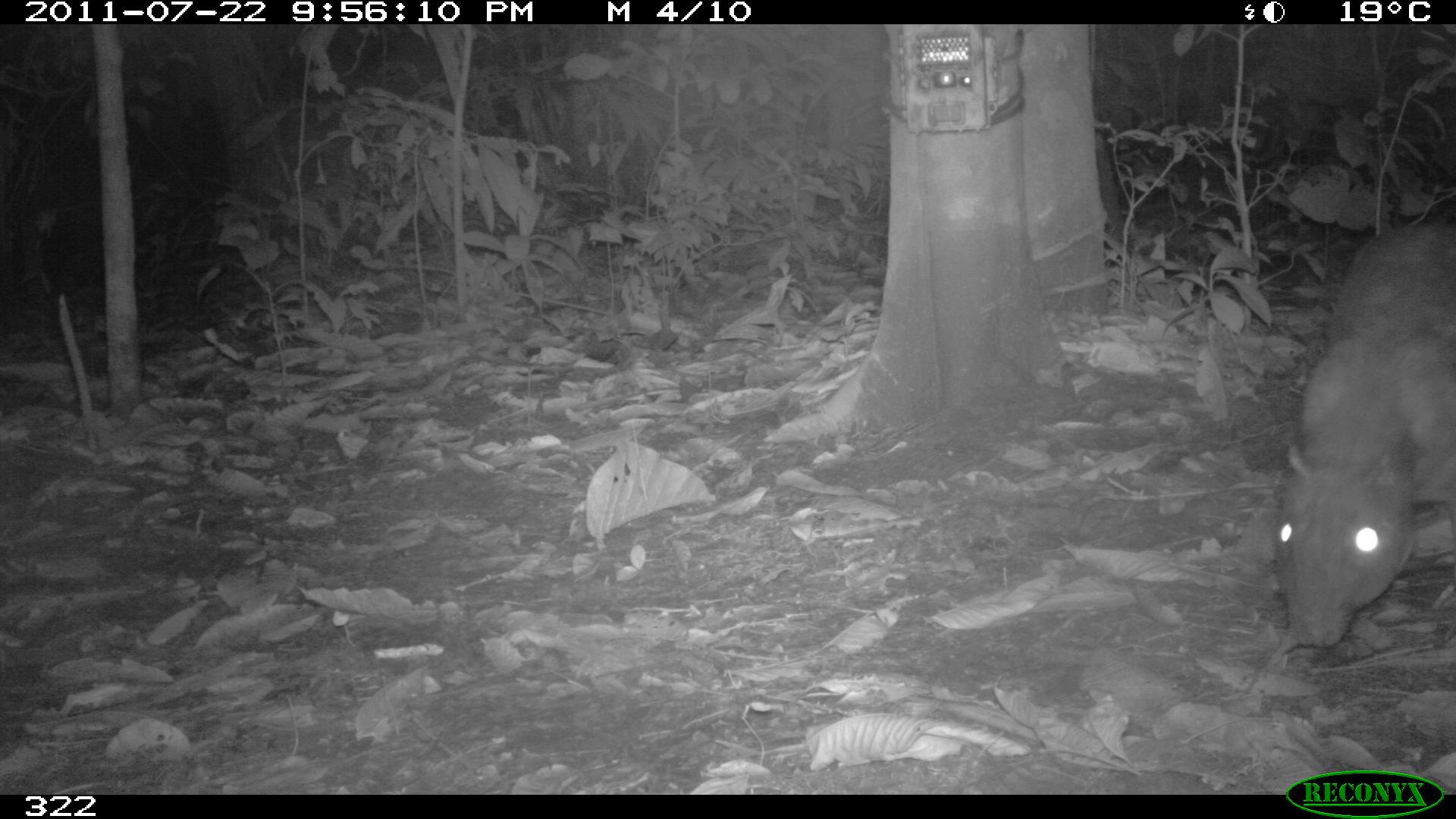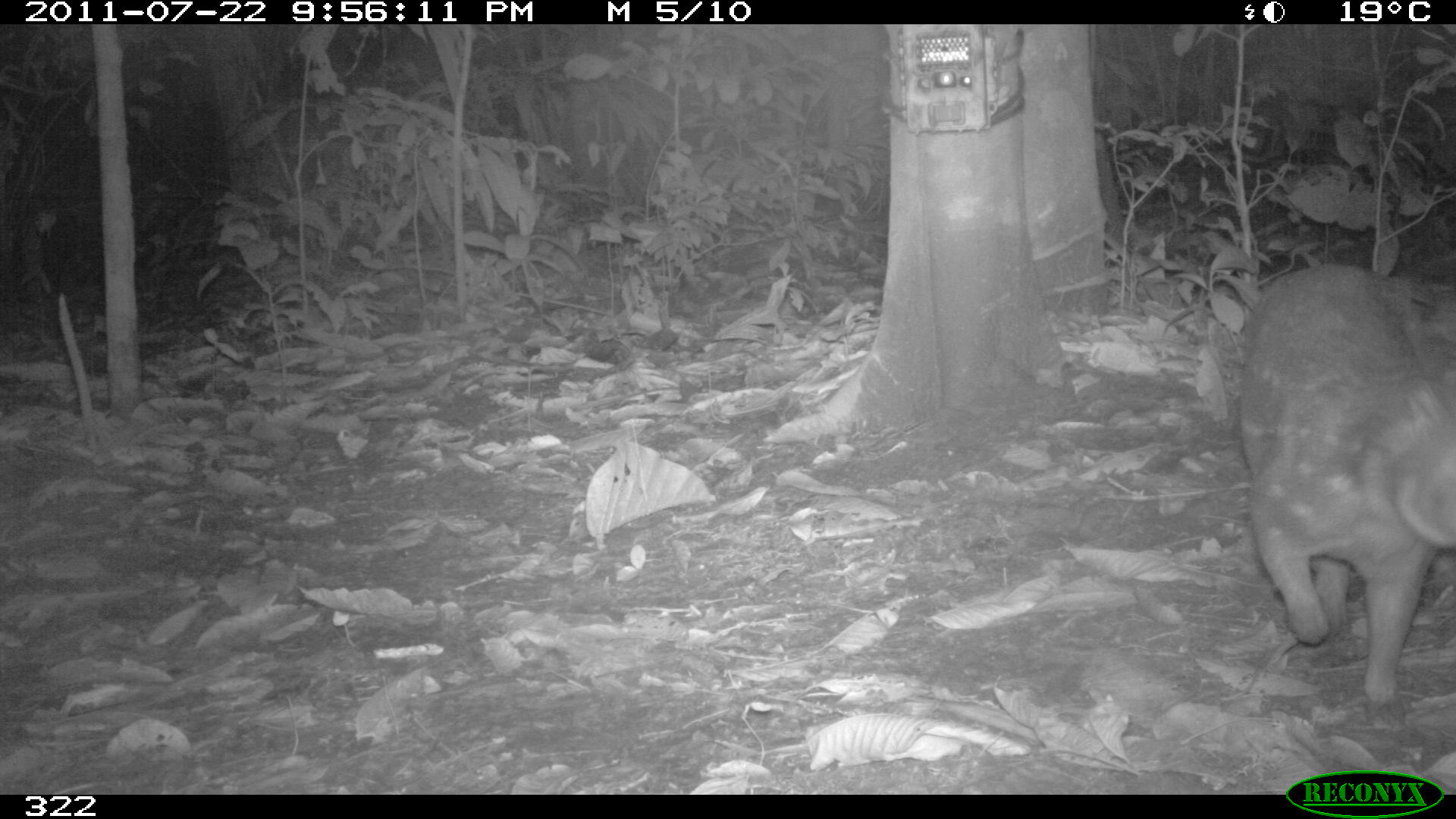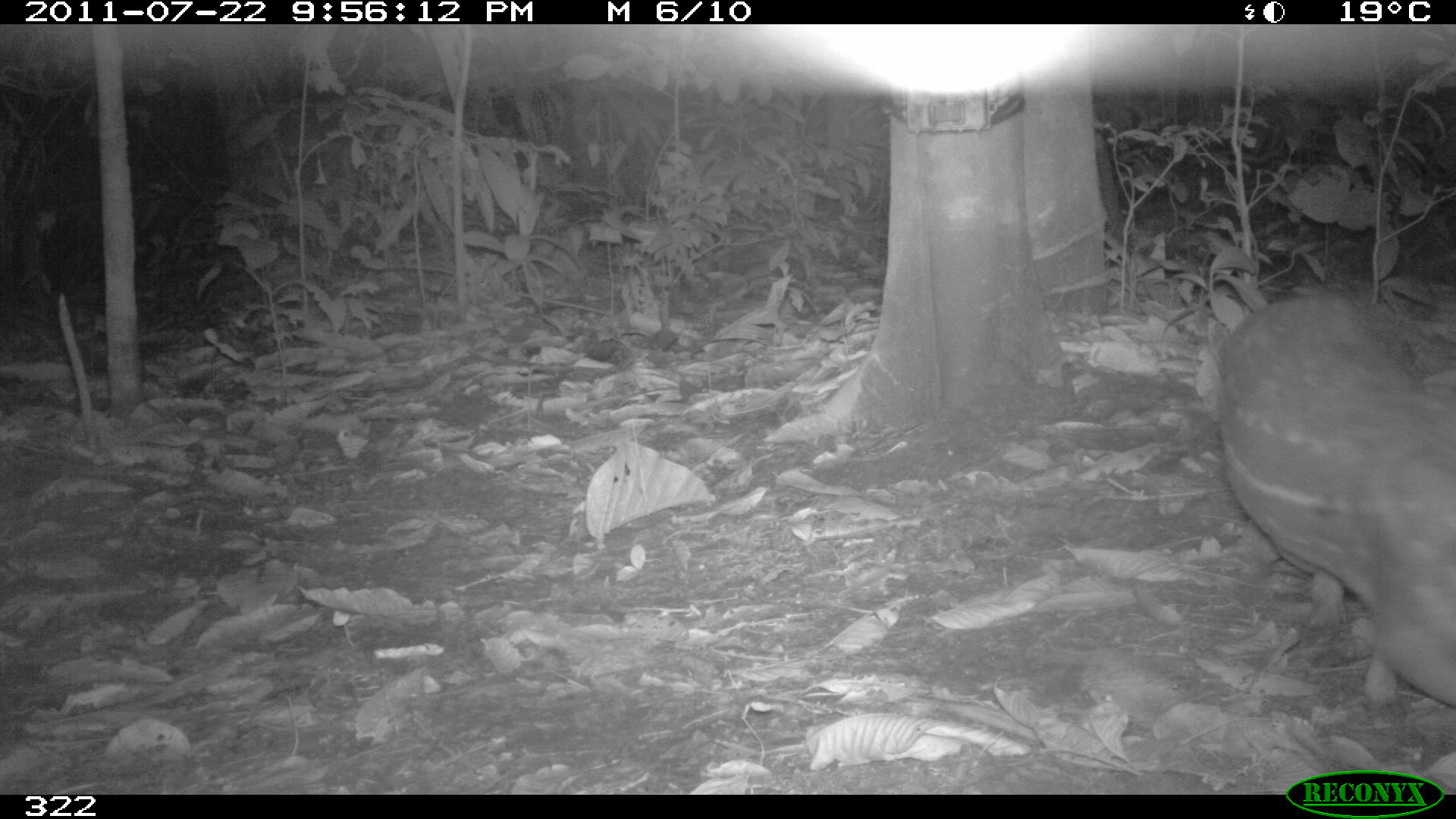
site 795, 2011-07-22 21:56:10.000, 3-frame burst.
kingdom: Animalia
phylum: Chordata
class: Mammalia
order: Rodentia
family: Cuniculidae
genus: Cuniculus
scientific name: Cuniculus paca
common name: spotted paca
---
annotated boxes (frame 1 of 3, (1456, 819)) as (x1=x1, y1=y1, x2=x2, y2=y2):
cuniculus paca: (x1=1275, y1=218, x2=1456, y2=647)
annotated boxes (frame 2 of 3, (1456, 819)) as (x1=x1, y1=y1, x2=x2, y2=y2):
cuniculus paca: (x1=1231, y1=264, x2=1454, y2=707)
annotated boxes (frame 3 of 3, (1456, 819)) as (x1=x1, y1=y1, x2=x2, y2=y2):
cuniculus paca: (x1=1219, y1=290, x2=1455, y2=707)